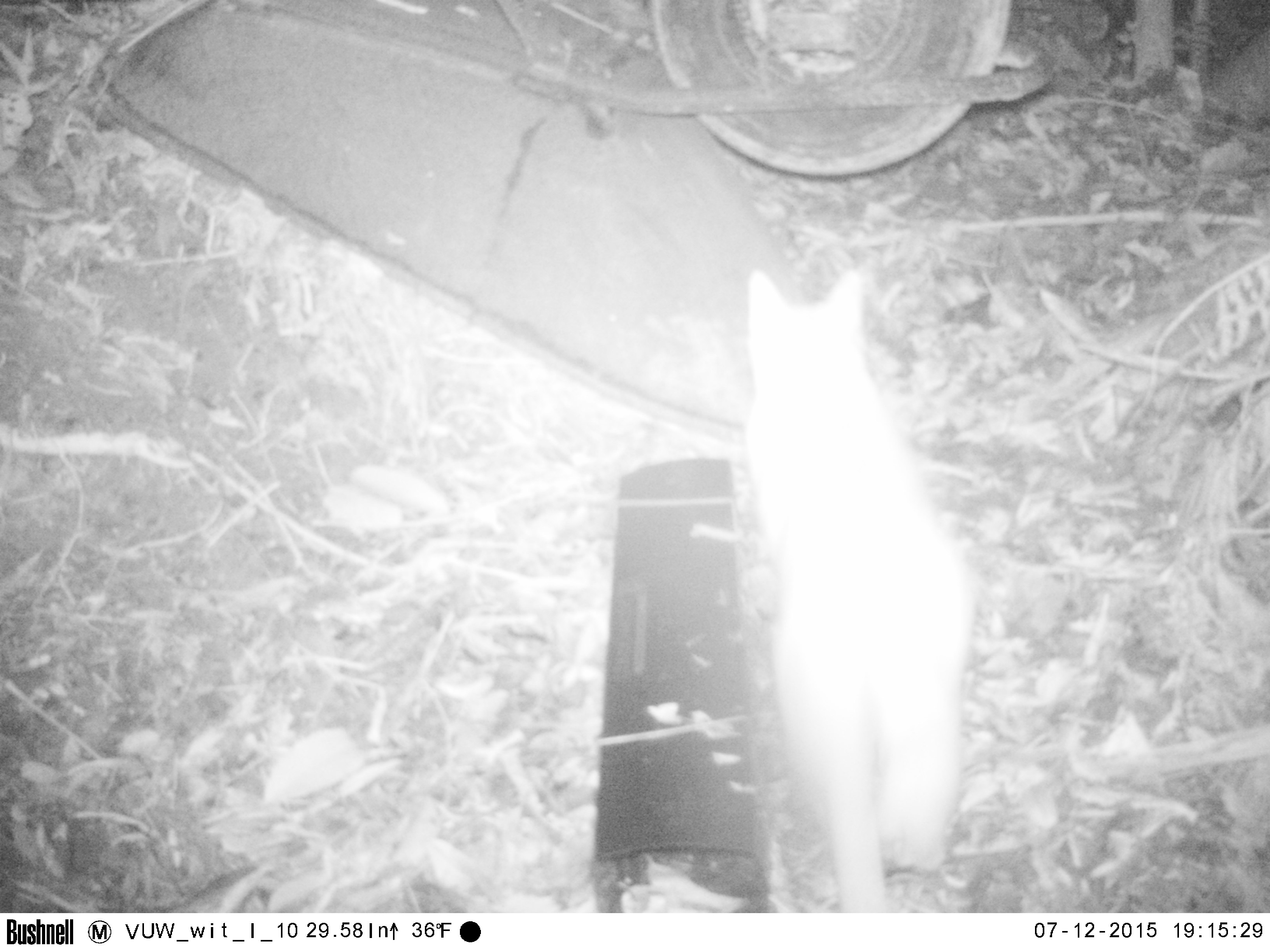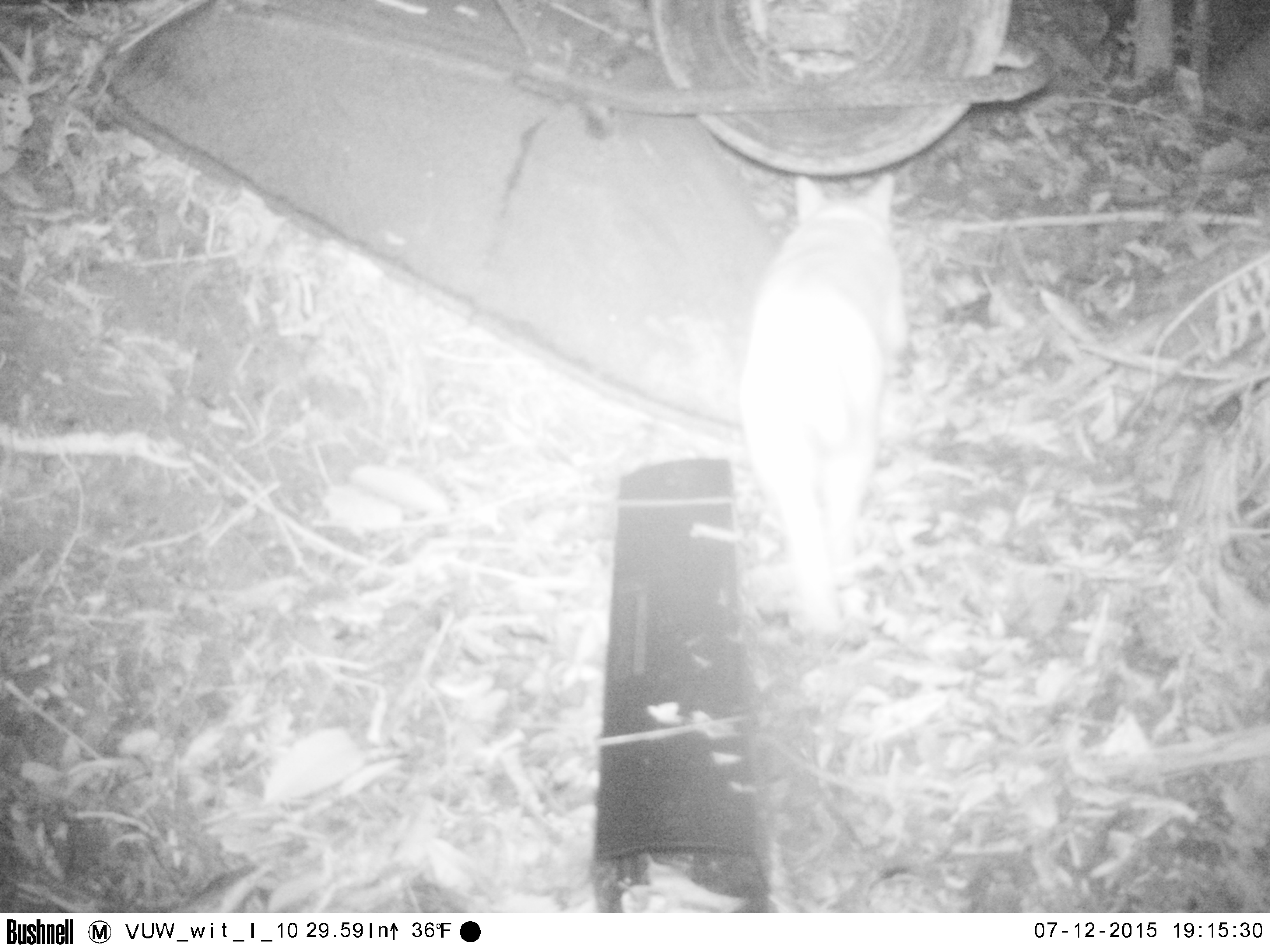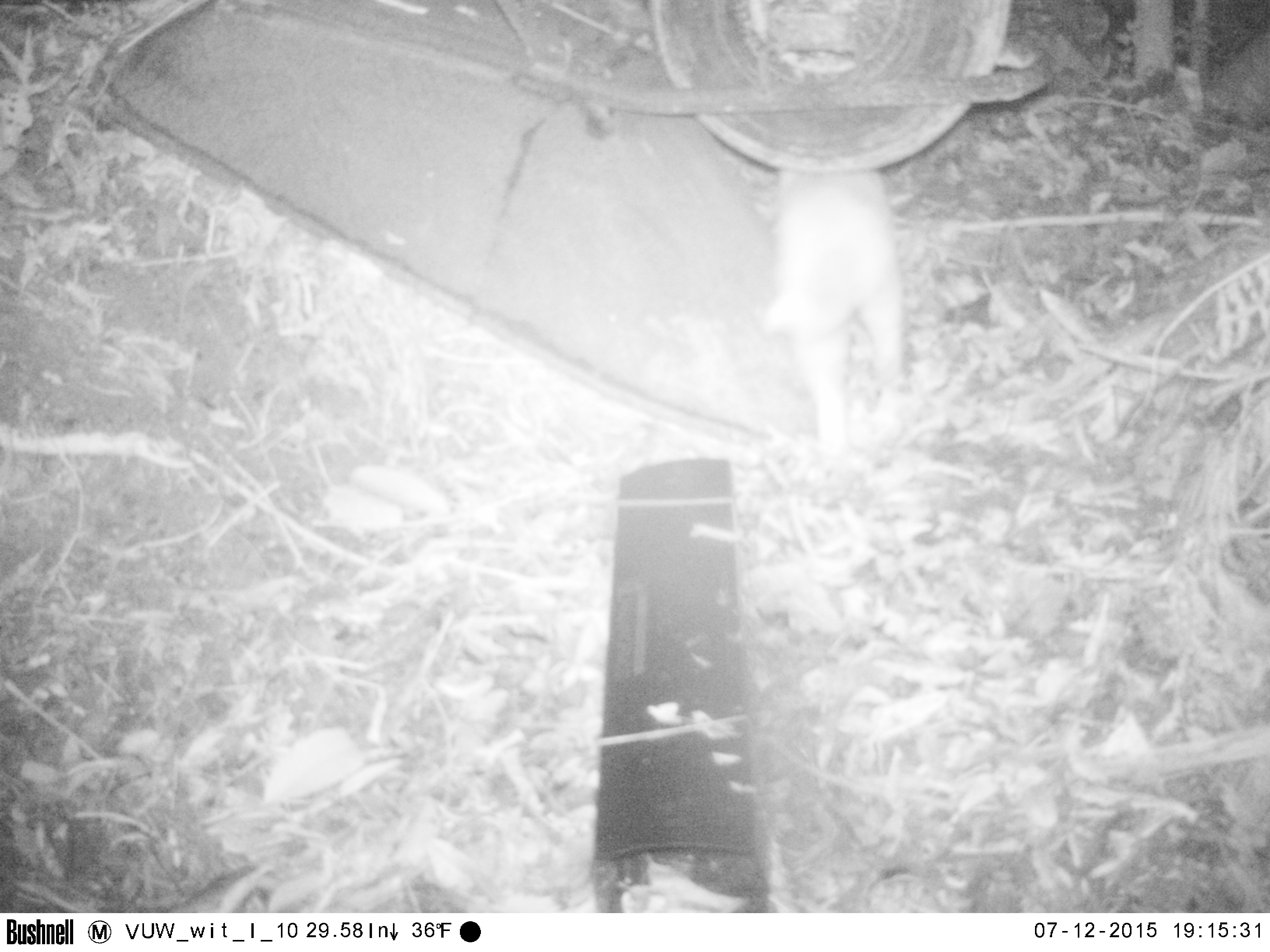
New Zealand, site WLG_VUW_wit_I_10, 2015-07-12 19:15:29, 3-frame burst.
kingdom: Animalia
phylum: Chordata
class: Mammalia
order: Carnivora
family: Felidae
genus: Felis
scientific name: Felis catus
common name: domestic cat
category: cat